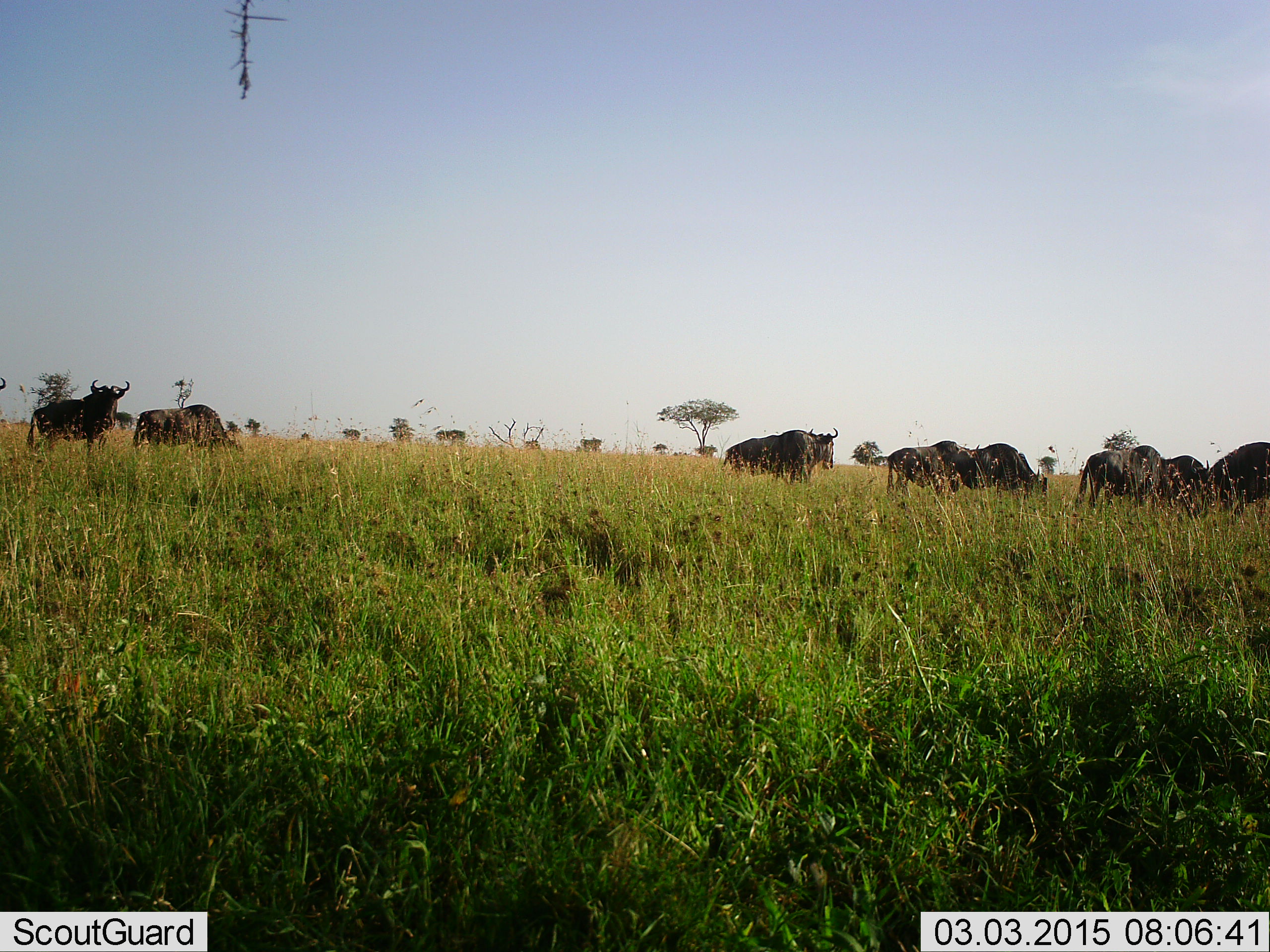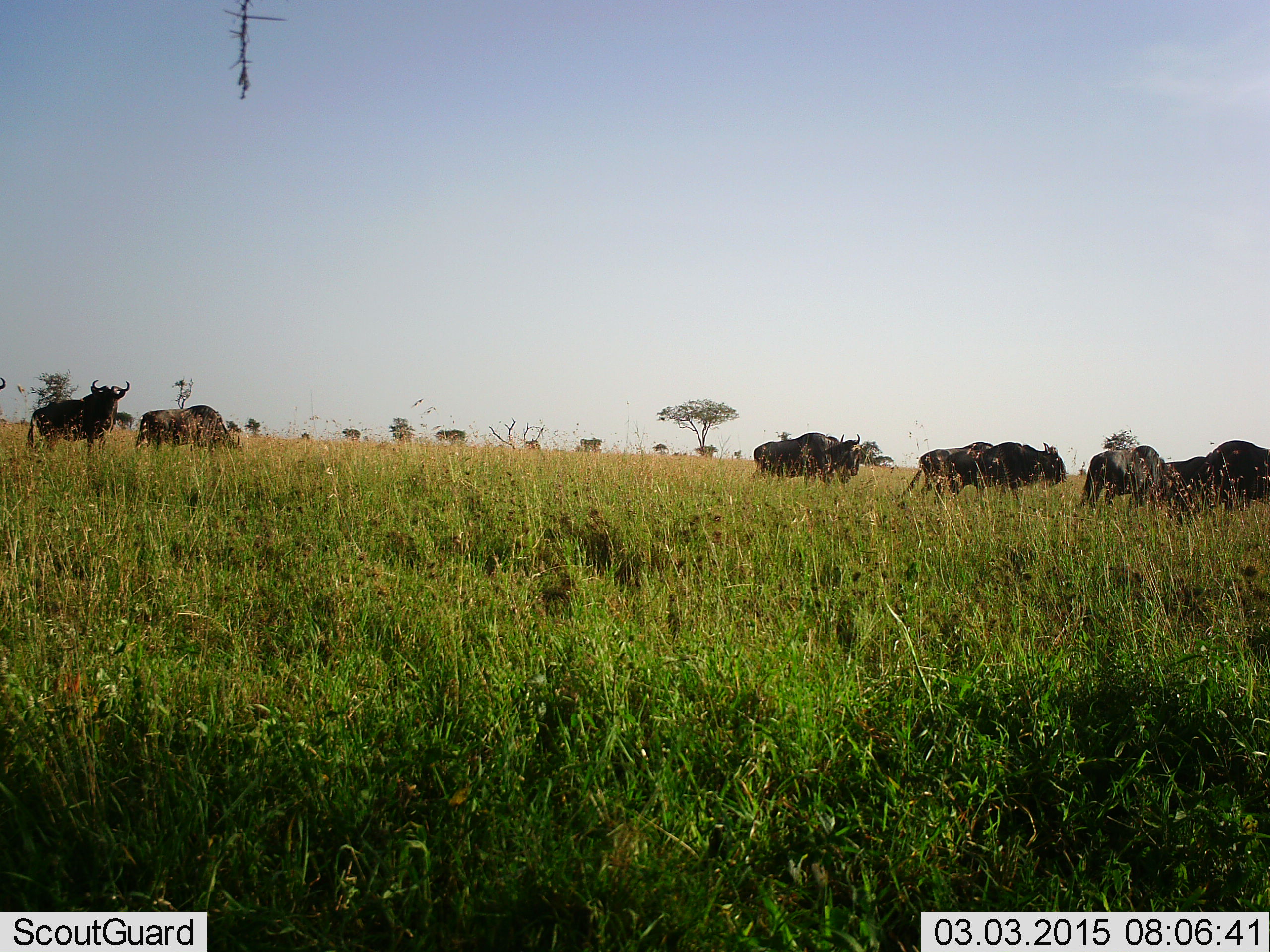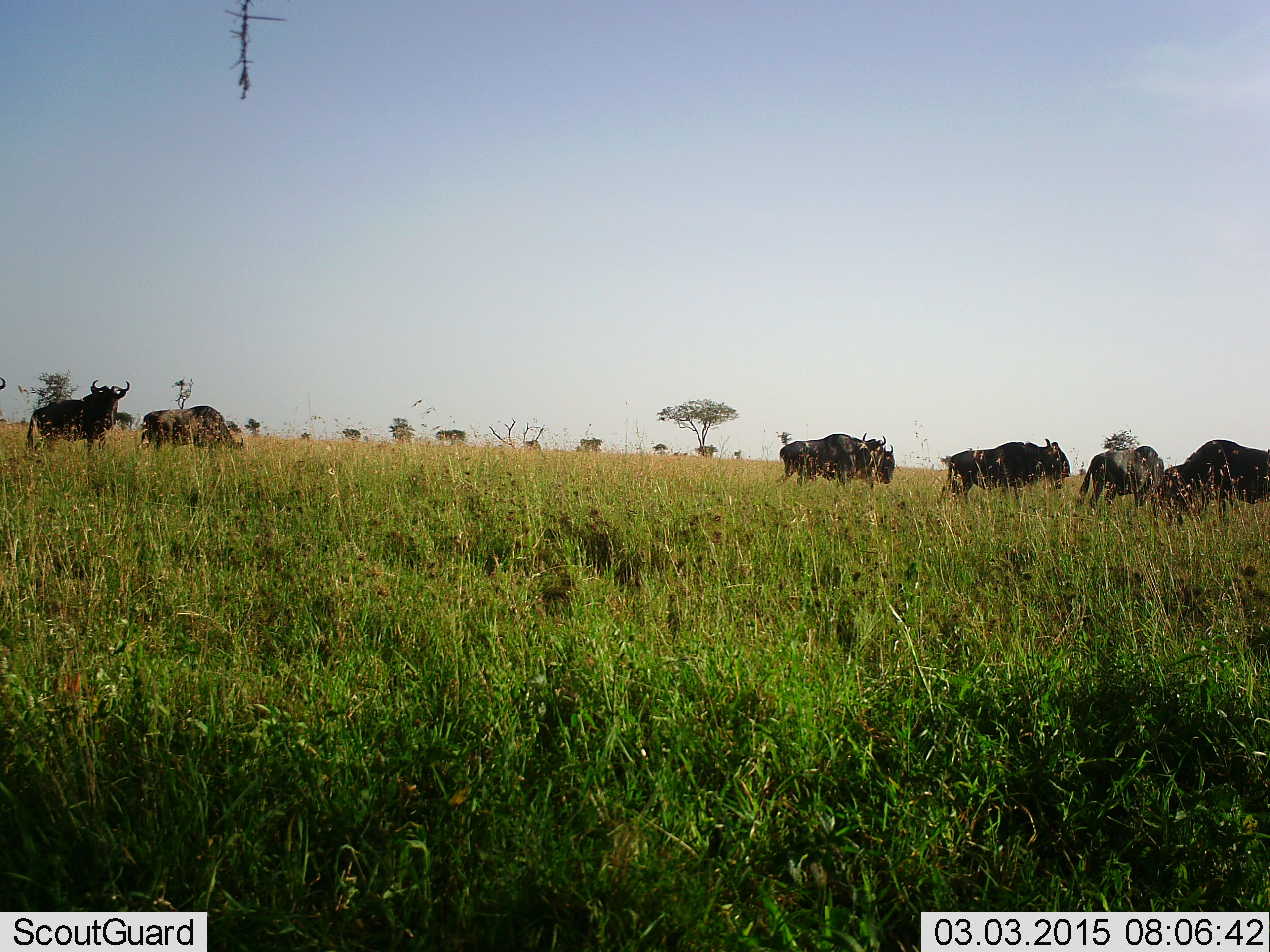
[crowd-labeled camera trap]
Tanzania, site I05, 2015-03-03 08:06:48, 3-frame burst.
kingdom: Animalia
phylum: Chordata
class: Mammalia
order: Artiodactyla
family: Bovidae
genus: Connochaetes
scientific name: Connochaetes taurinus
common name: blue wildebeest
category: wildebeest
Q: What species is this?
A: Wildebeest (blue wildebeest) (Connochaetes taurinus).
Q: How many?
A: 8.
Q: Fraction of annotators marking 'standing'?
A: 40%.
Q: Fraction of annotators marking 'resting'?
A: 0%.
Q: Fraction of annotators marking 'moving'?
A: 80%.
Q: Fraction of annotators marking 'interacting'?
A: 0%.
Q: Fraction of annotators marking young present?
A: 0%.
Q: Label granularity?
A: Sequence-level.